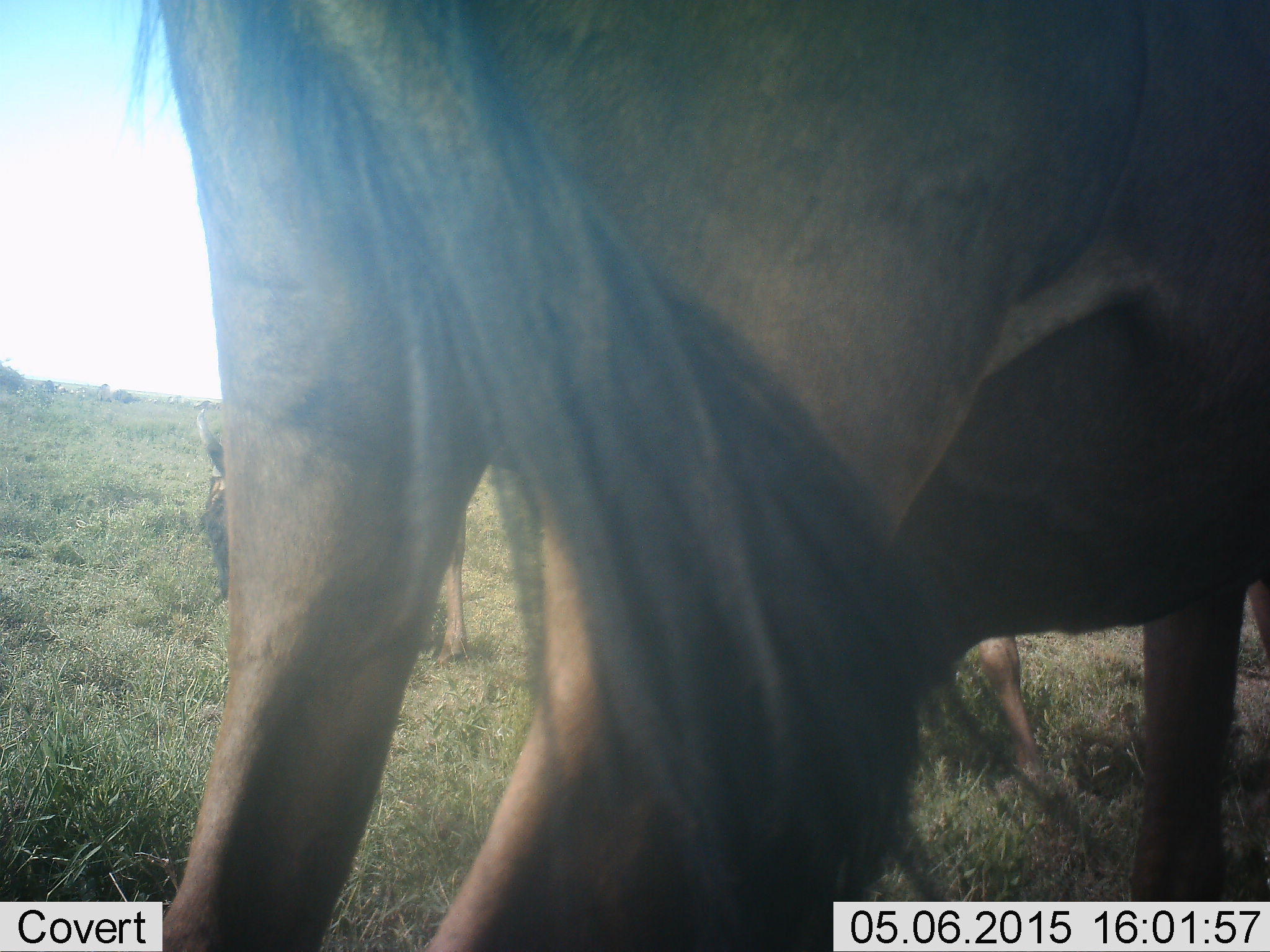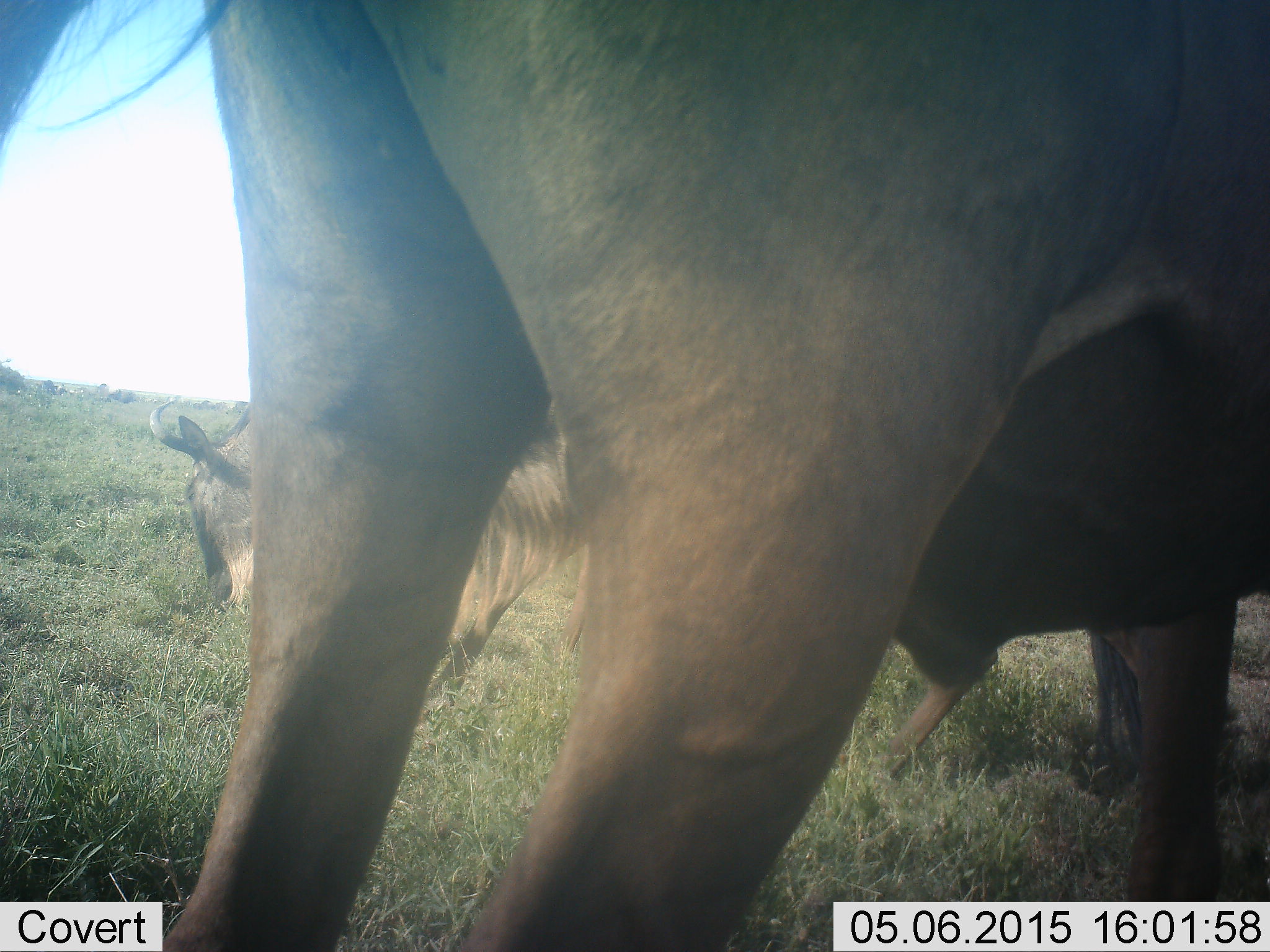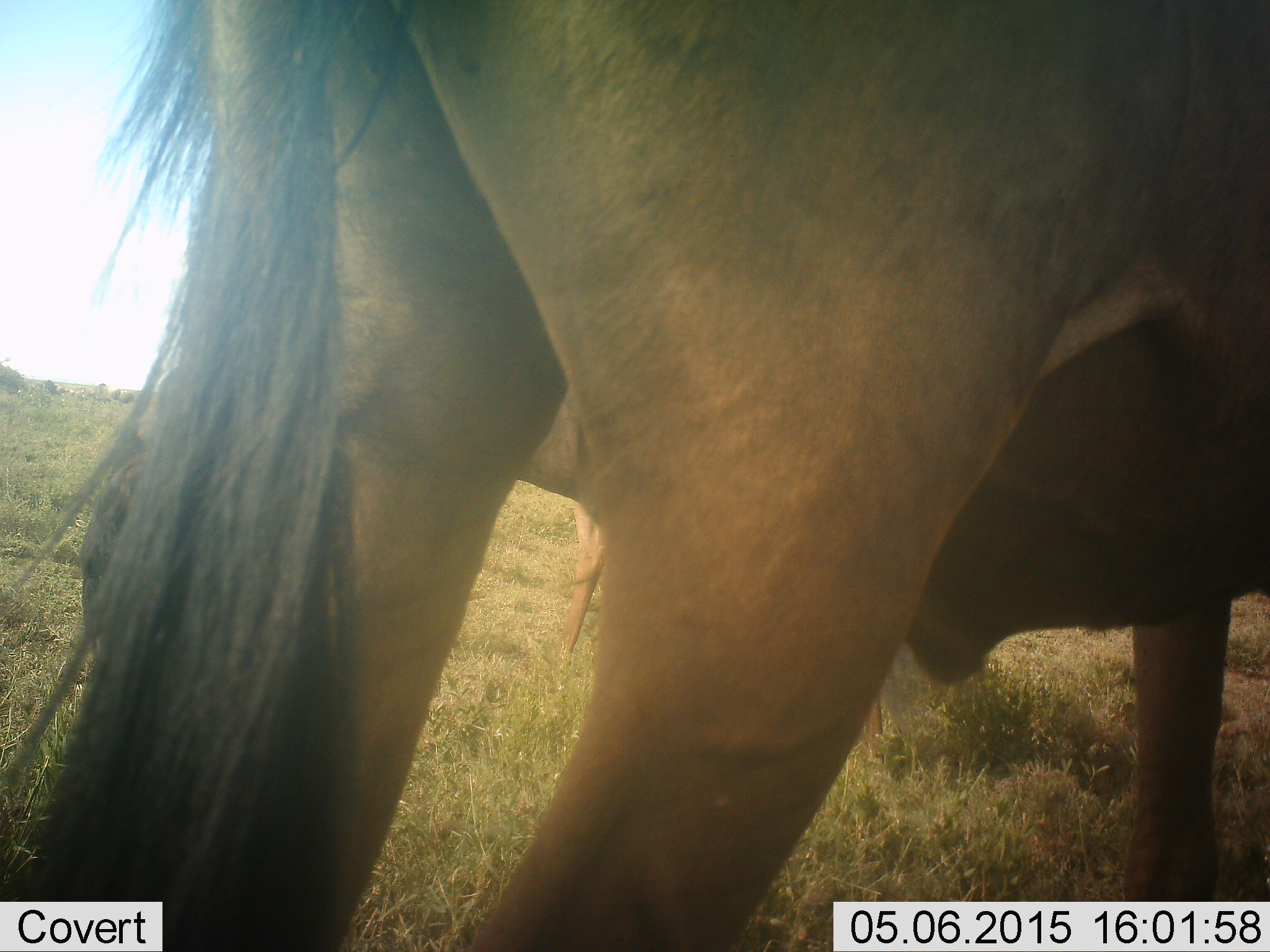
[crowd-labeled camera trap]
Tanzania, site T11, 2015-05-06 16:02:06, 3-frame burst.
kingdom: Animalia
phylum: Chordata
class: Mammalia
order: Artiodactyla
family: Bovidae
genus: Connochaetes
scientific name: Connochaetes taurinus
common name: blue wildebeest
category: wildebeest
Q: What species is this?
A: Wildebeest (blue wildebeest) (Connochaetes taurinus).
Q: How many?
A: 3.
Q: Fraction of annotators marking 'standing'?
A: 90%.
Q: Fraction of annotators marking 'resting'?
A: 20%.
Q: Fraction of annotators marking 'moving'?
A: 30%.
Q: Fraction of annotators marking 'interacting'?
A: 0%.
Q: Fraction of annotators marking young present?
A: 0%.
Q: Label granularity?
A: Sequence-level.